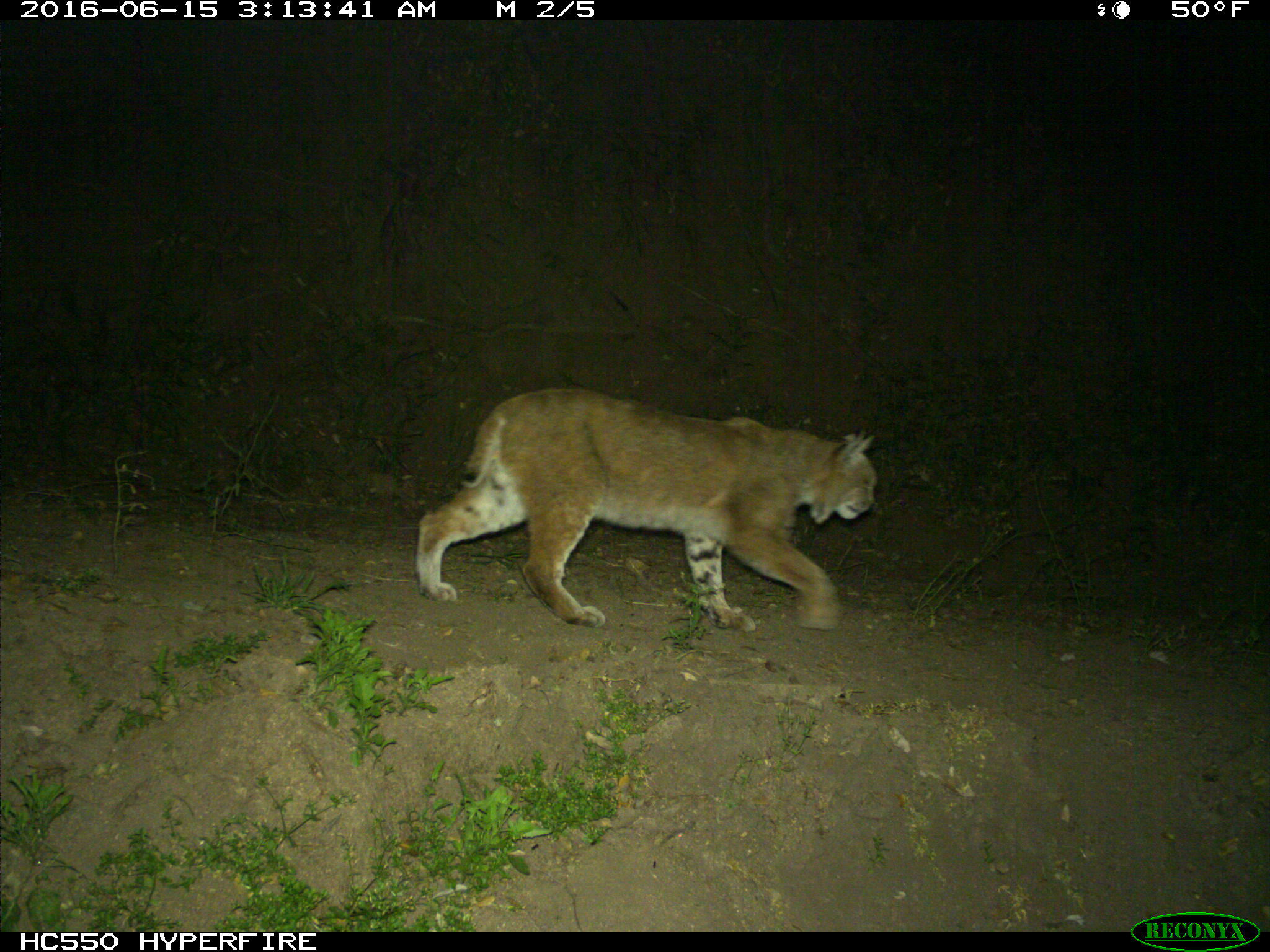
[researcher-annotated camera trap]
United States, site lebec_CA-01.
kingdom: Animalia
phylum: Chordata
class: Mammalia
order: Carnivora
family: Felidae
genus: Lynx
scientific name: Lynx rufus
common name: bobcat